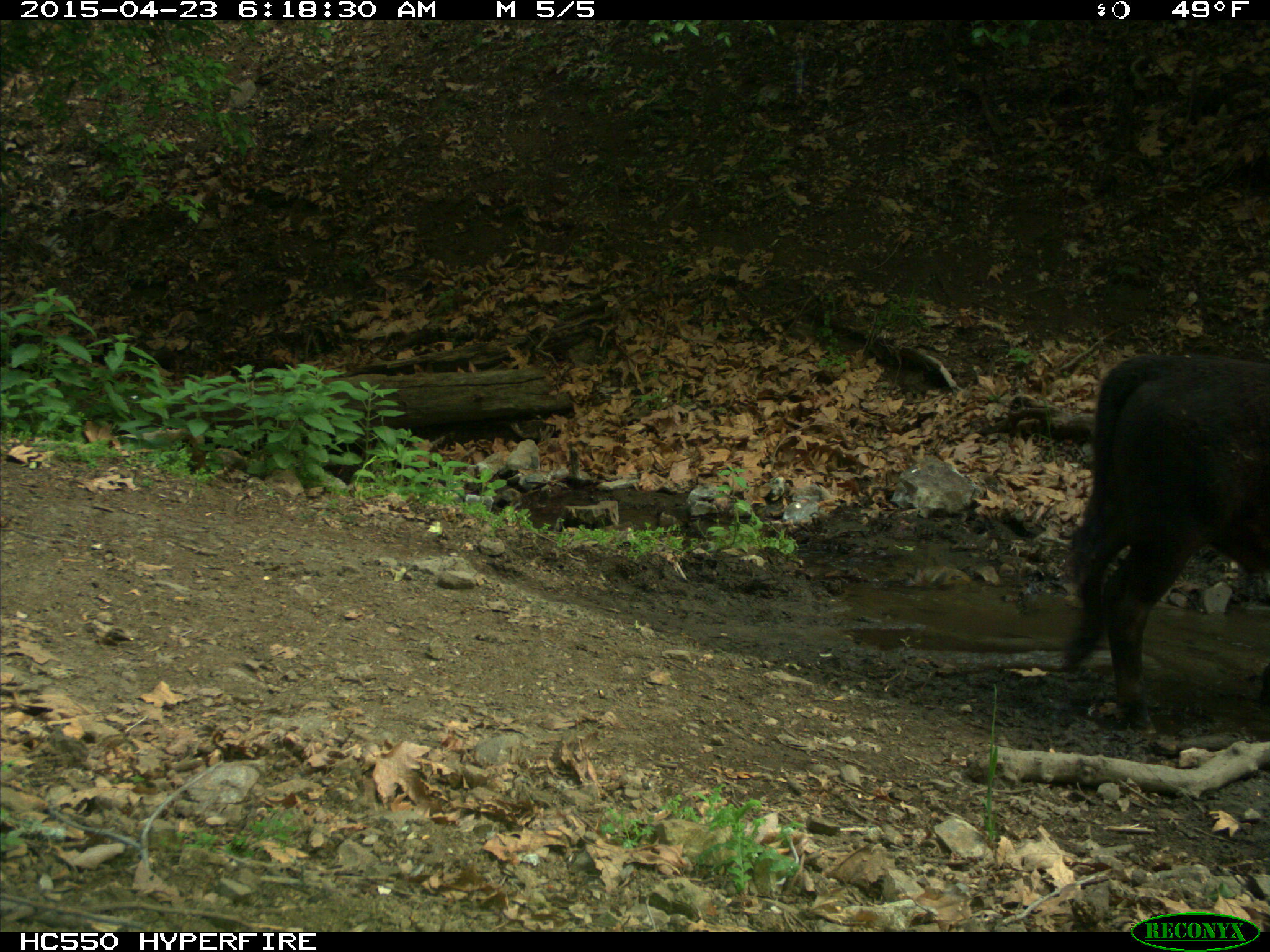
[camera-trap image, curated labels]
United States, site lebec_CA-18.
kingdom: Animalia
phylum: Chordata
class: Mammalia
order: Artiodactyla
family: Bovidae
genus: Bos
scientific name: Bos taurus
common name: domestic cow